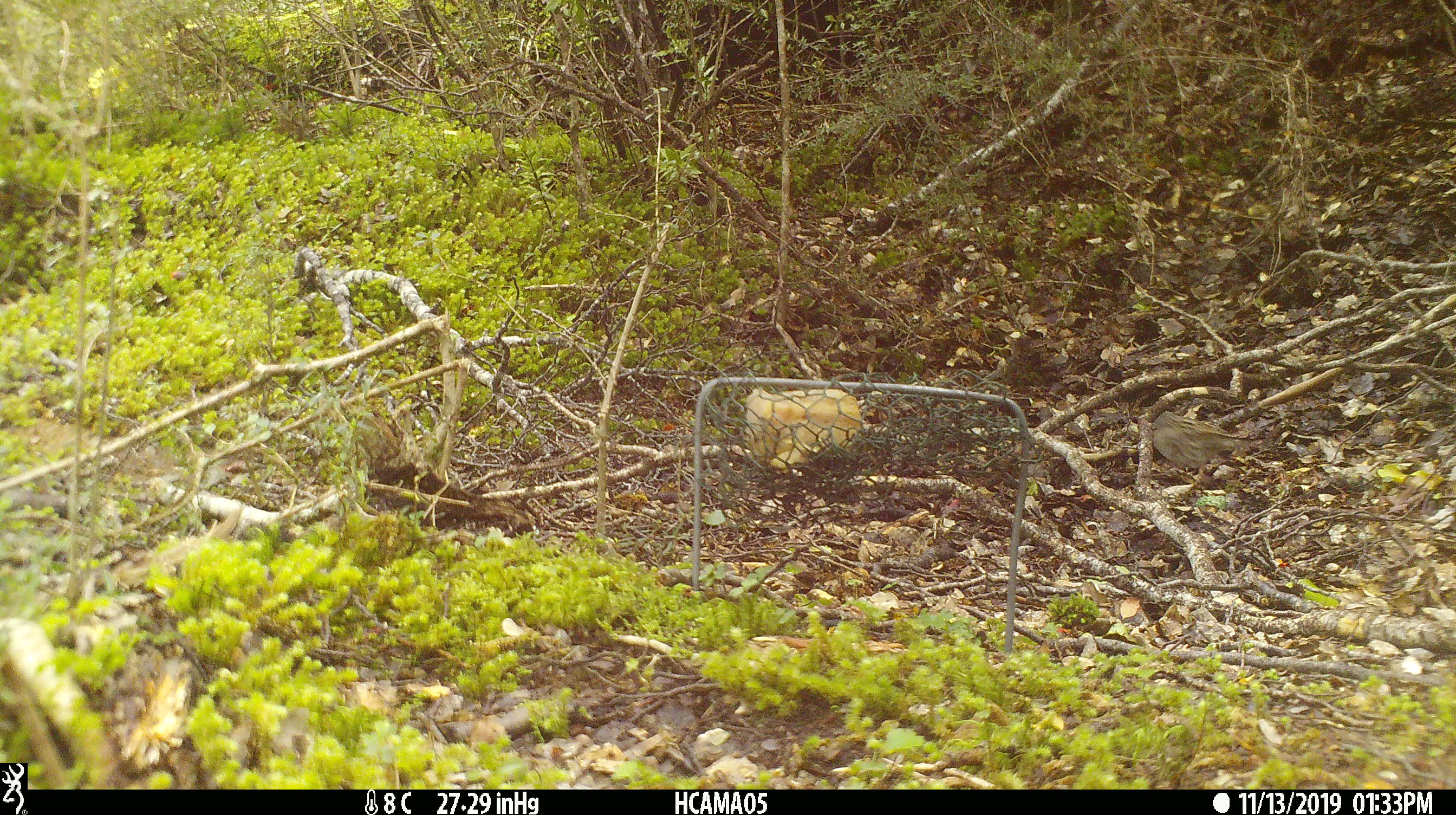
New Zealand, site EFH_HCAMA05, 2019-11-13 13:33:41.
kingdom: Animalia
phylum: Chordata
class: Aves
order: Passeriformes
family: Prunellidae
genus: Prunella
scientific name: Prunella modularis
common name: dunnock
Dunnock (Prunella modularis).